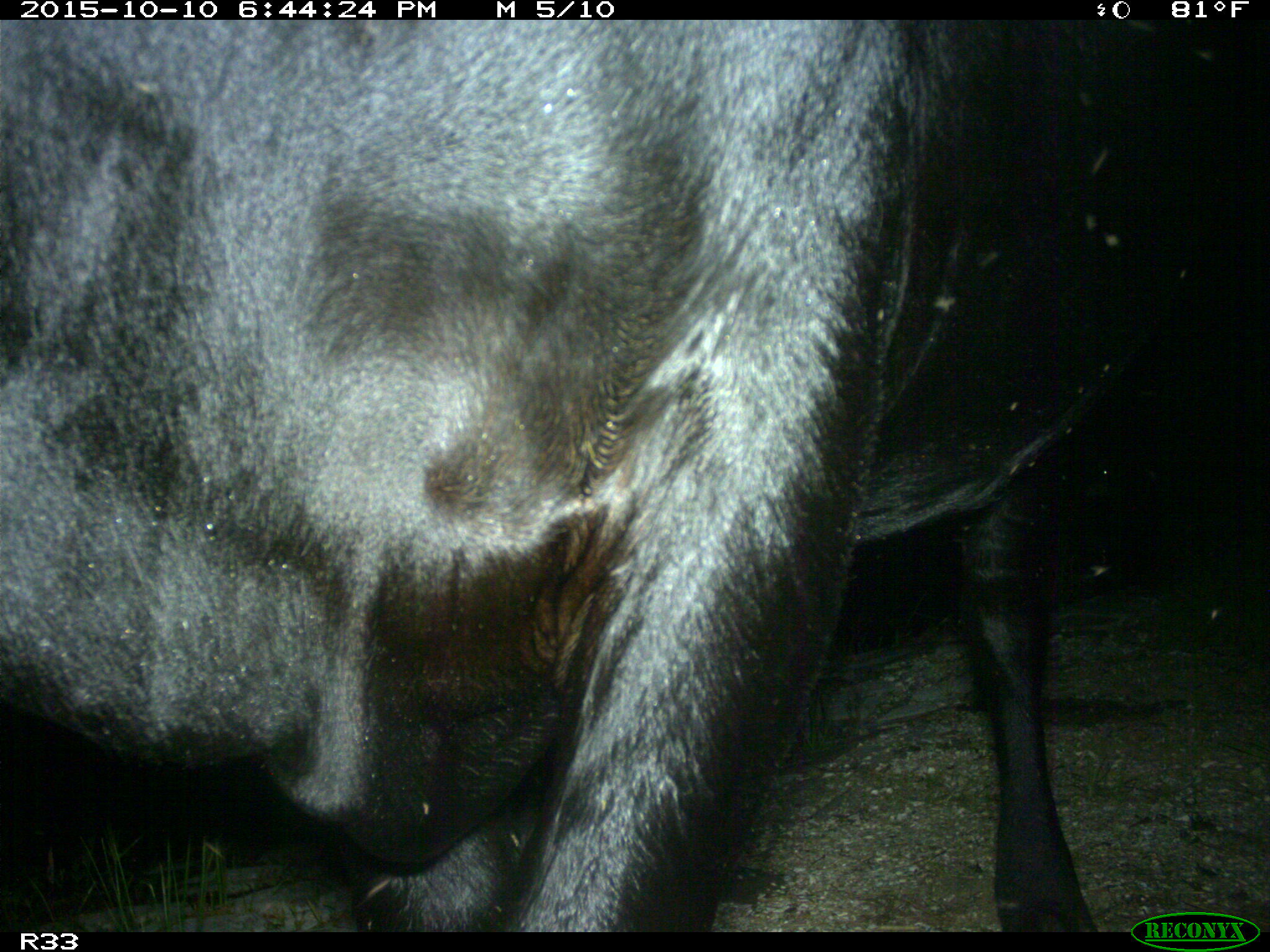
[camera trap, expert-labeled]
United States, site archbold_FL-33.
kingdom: Animalia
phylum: Chordata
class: Mammalia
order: Artiodactyla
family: Bovidae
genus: Bos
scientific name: Bos taurus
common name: domestic cow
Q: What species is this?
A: Bos taurus (domestic cow).